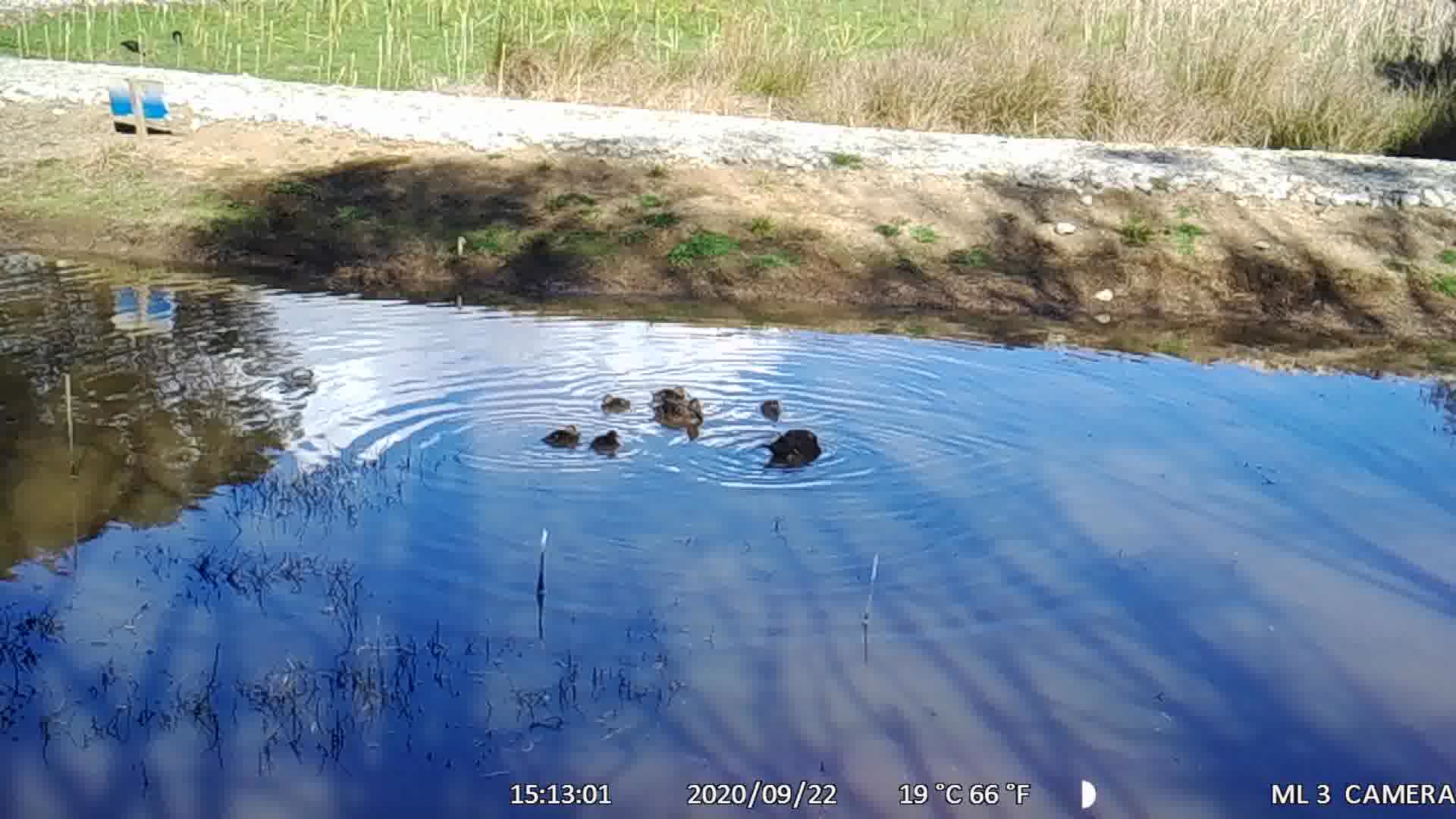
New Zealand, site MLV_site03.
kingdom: Animalia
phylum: Chordata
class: Aves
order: Anseriformes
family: Anatidae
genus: Anas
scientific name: Anas chlorotis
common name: brown teal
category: pateke